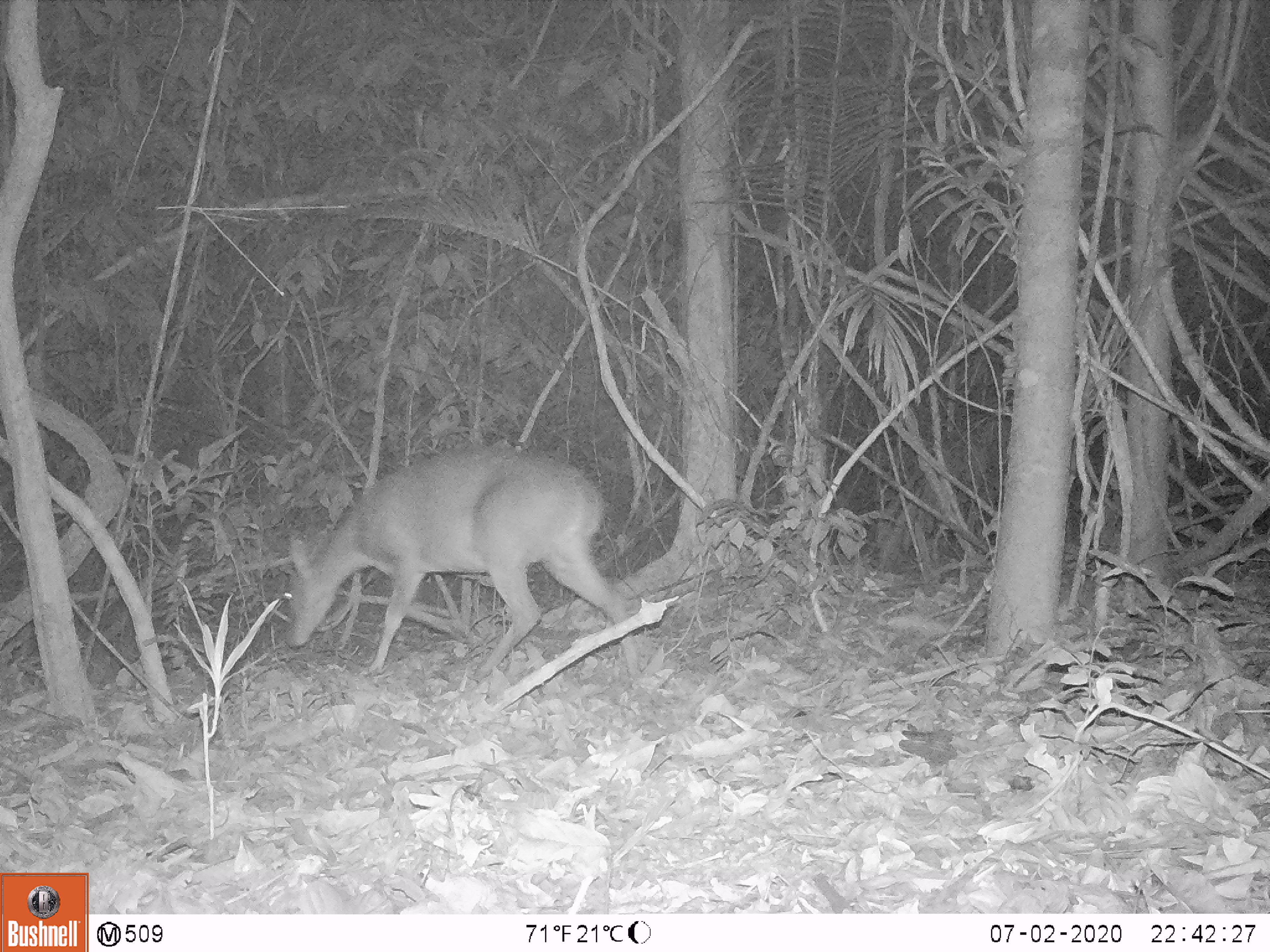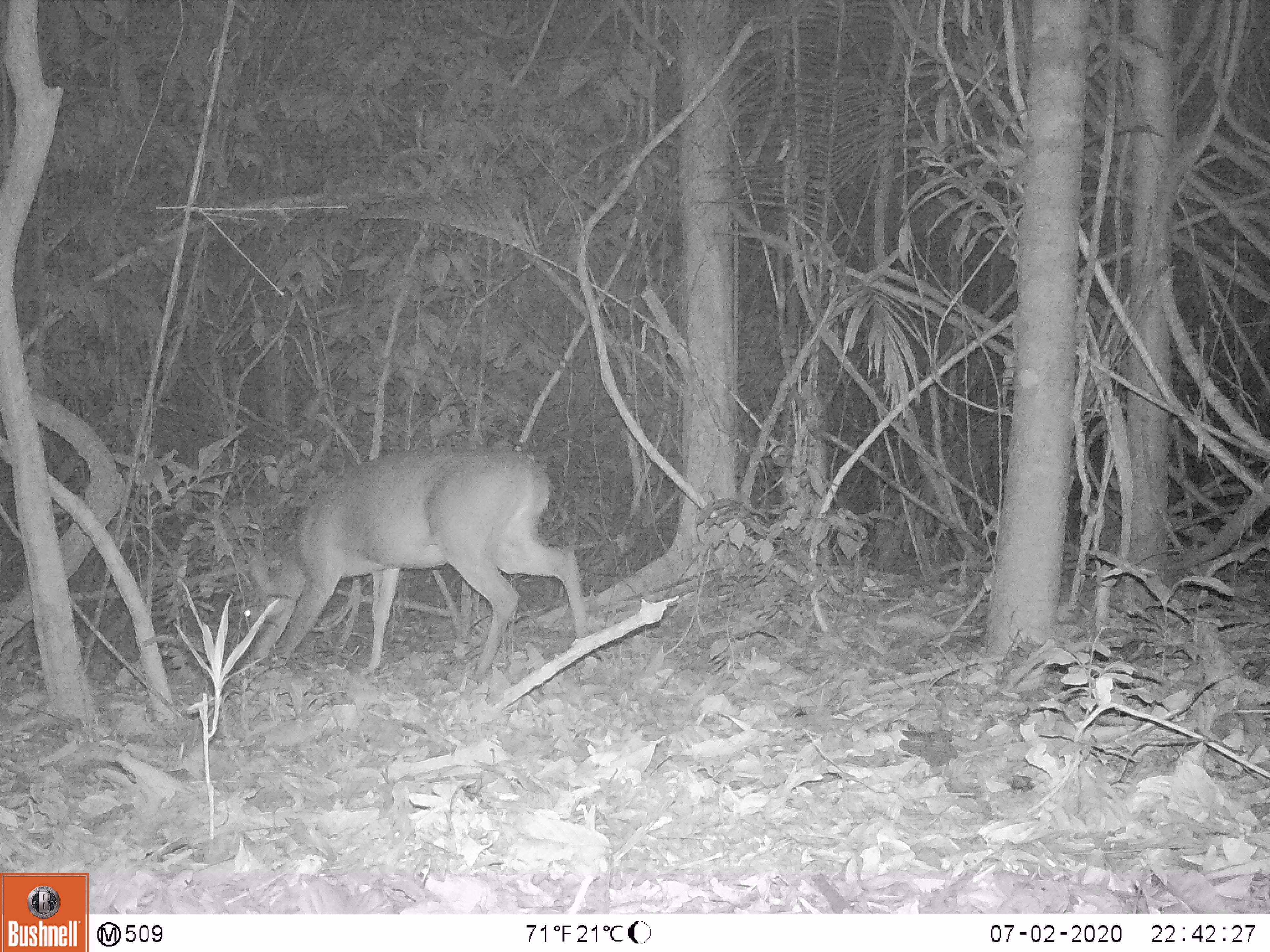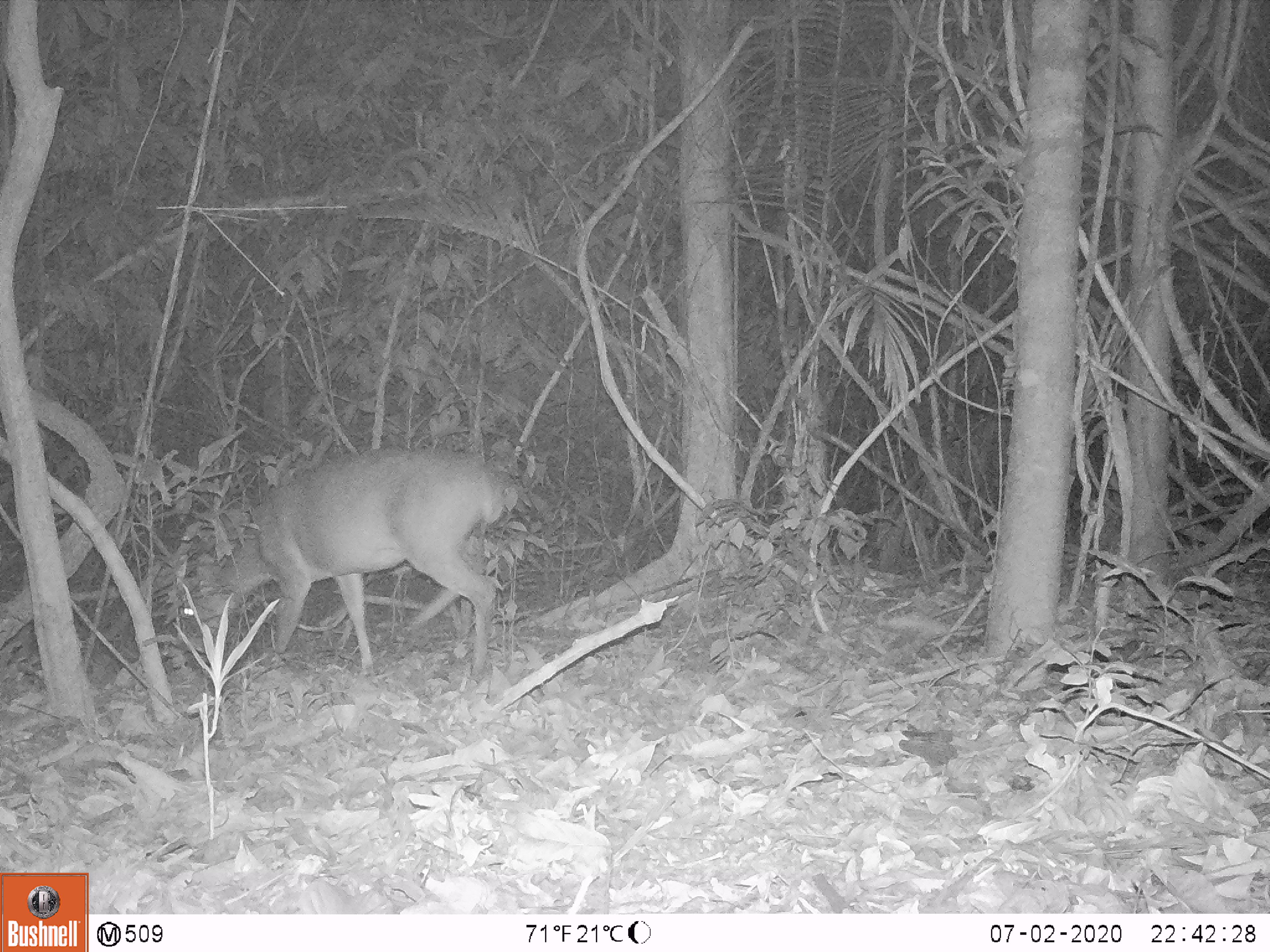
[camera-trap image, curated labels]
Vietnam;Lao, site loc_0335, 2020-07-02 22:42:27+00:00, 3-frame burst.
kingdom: Animalia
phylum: Chordata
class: Mammalia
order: Artiodactyla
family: Cervidae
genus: Muntiacus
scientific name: Muntiacus vuquangensis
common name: large-antlered muntjac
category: large antlered muntjac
Large antlered muntjac (large-antlered muntjac) (Muntiacus vuquangensis). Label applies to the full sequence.